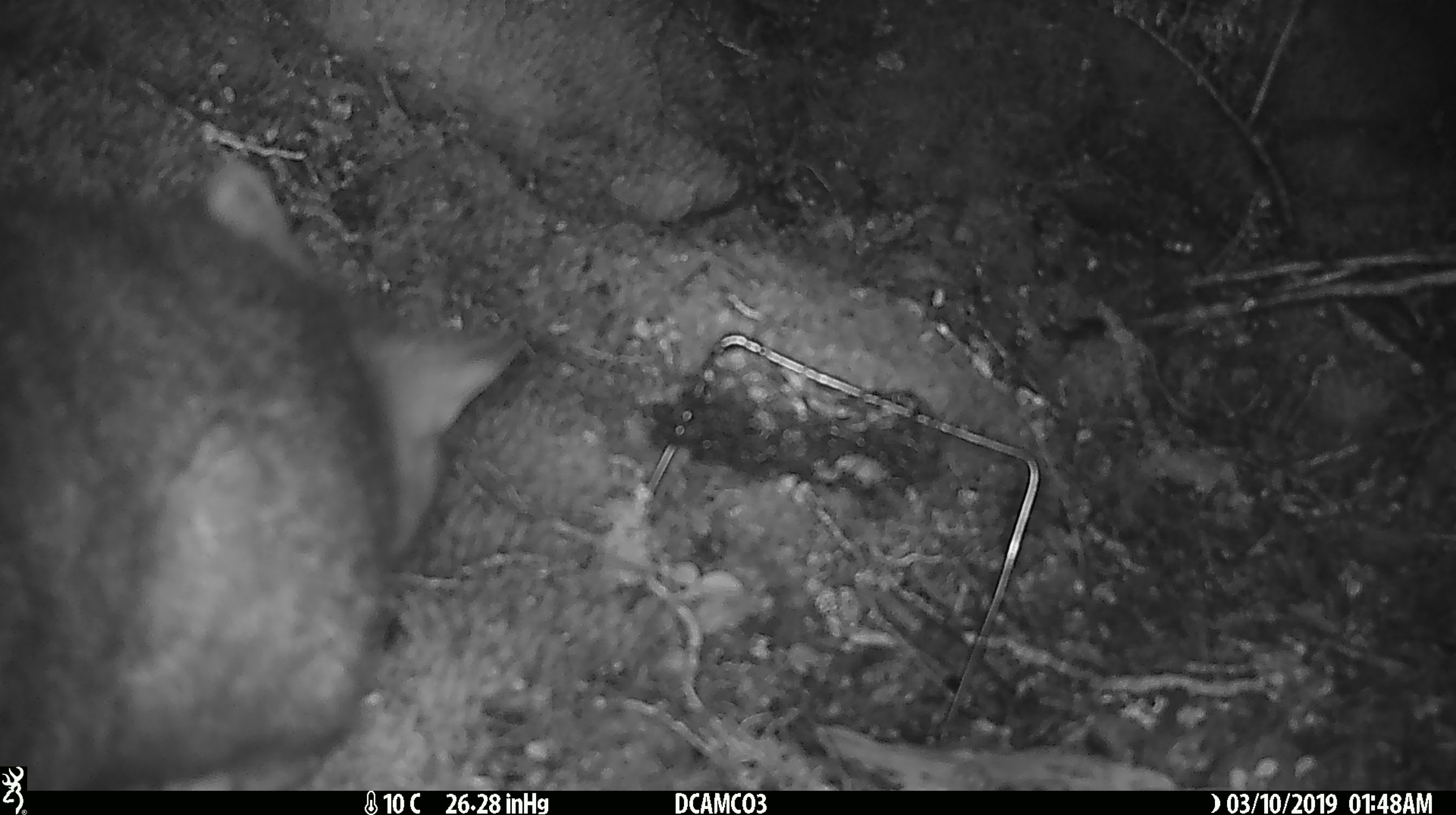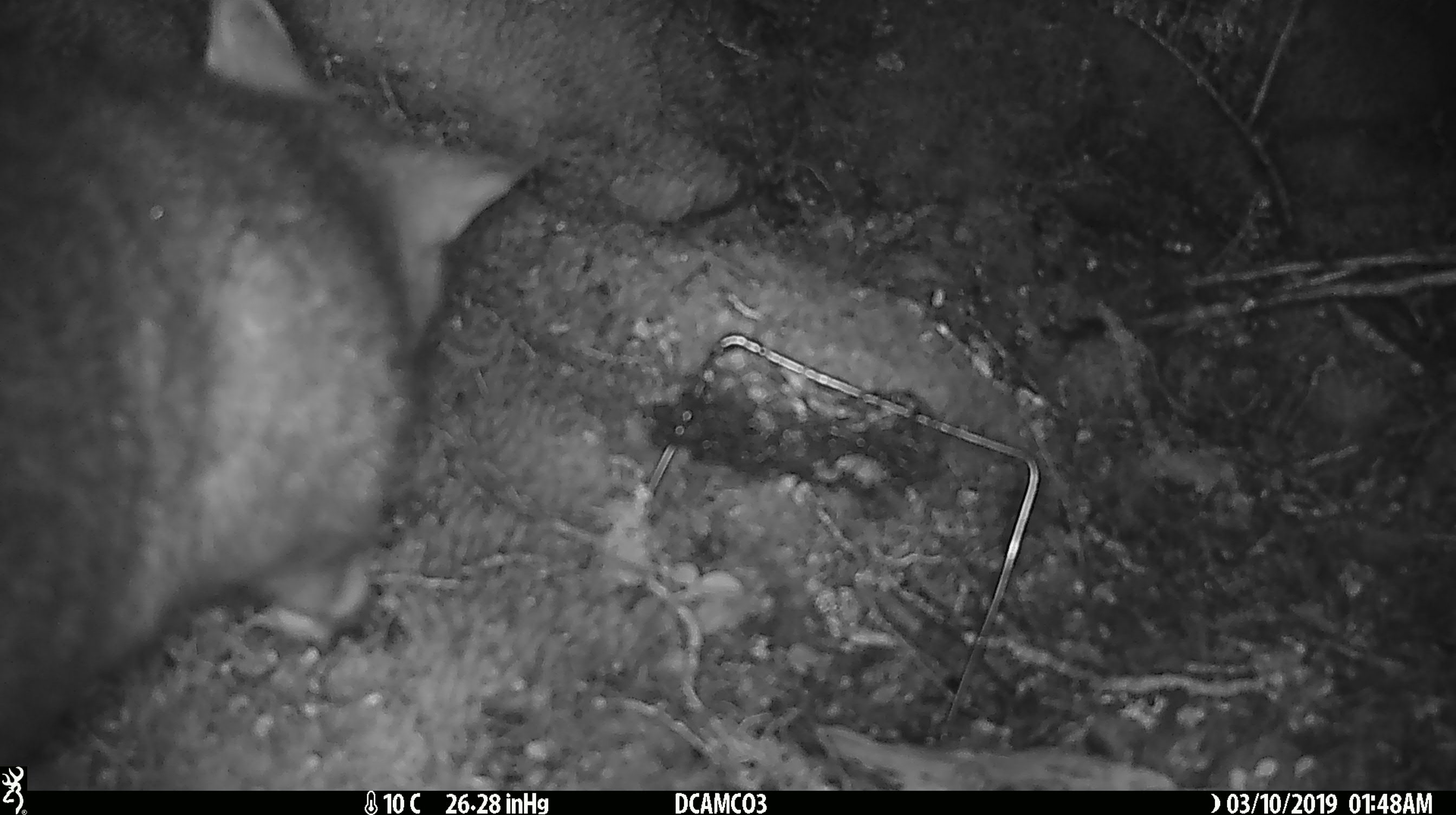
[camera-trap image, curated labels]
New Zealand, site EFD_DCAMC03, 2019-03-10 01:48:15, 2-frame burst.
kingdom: Animalia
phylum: Chordata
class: Mammalia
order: Diprotodontia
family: Phalangeridae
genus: Trichosurus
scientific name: Trichosurus vulpecula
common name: common brushtail possum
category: possum